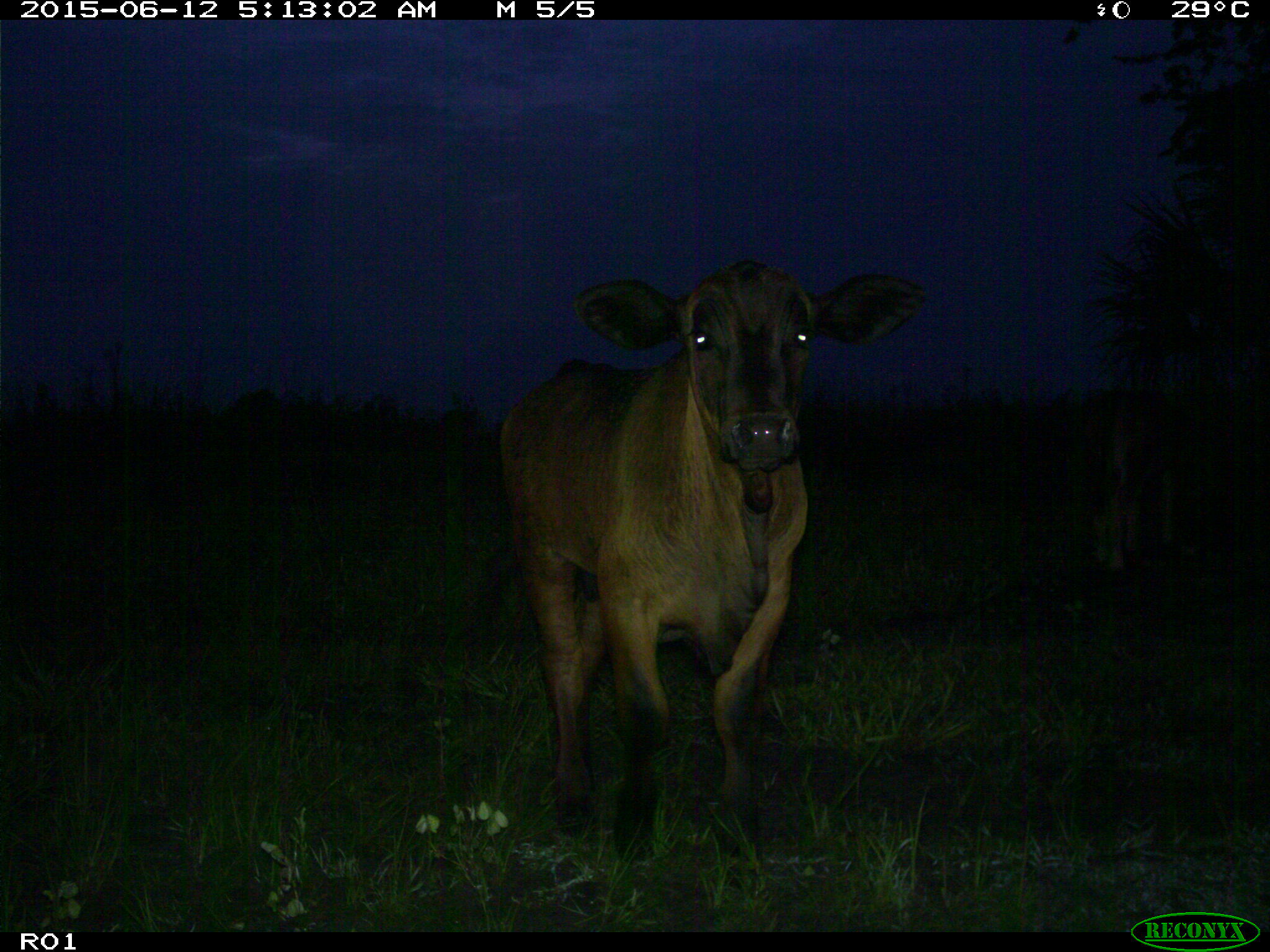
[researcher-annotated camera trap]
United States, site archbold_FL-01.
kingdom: Animalia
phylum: Chordata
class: Mammalia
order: Artiodactyla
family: Bovidae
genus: Bos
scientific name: Bos taurus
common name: domestic cow